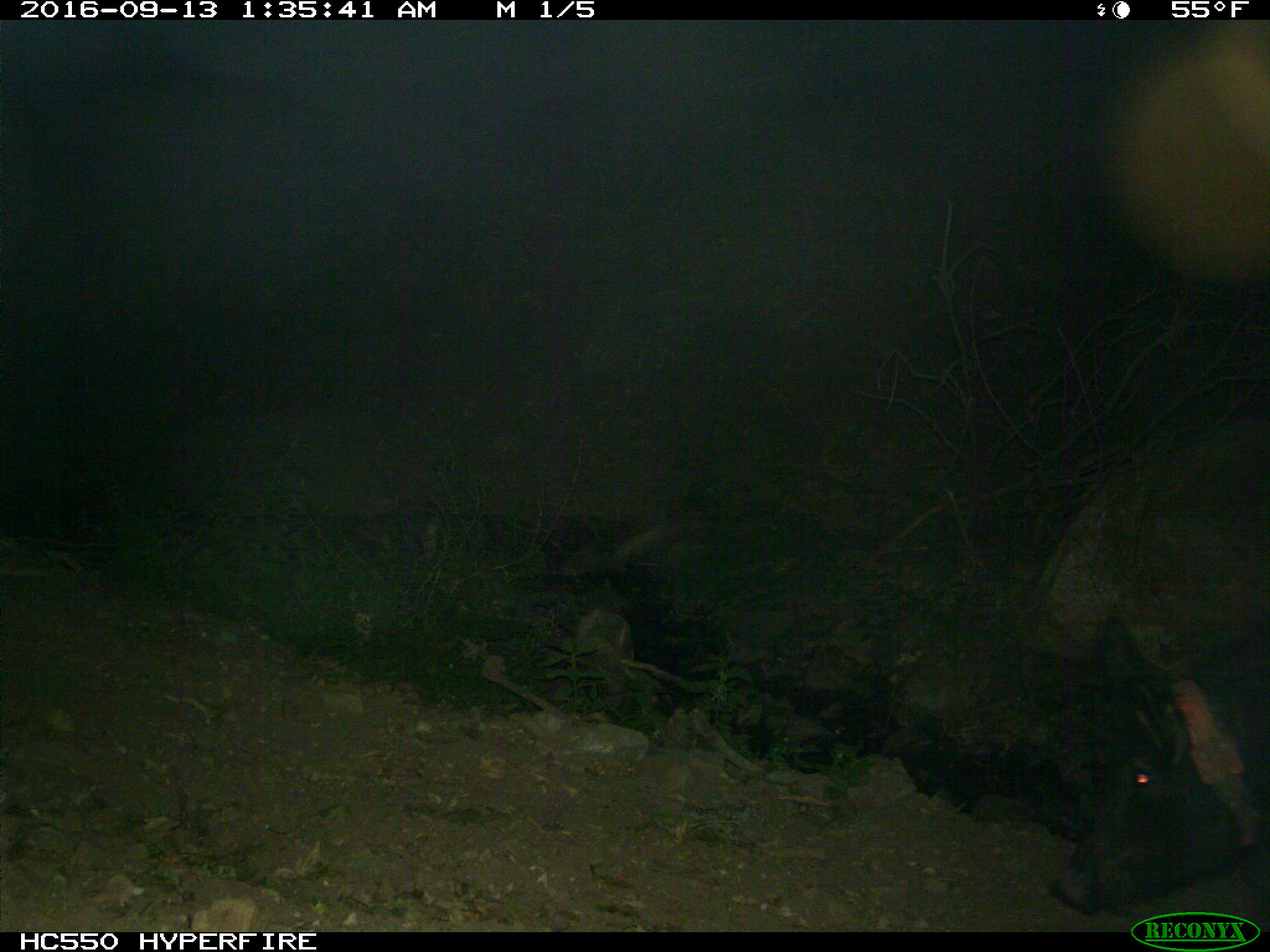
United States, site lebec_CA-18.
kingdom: Animalia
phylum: Chordata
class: Mammalia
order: Artiodactyla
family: Suidae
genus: Sus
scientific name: Sus scrofa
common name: wild boar